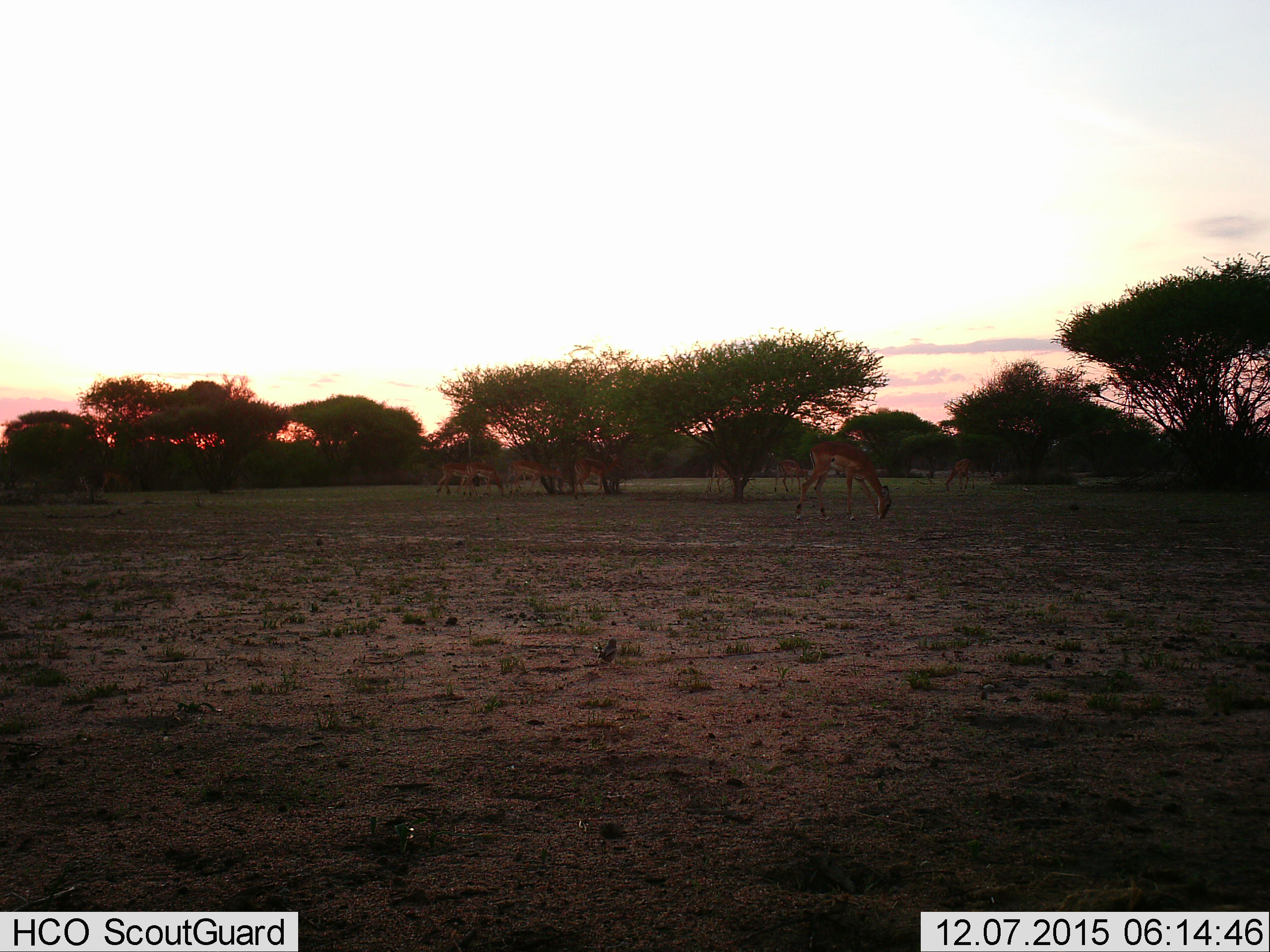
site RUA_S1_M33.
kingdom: Animalia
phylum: Chordata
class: Mammalia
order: Artiodactyla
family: Bovidae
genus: Aepyceros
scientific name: Aepyceros melampus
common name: impala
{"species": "impala (Aepyceros melampus)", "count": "11-50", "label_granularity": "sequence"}